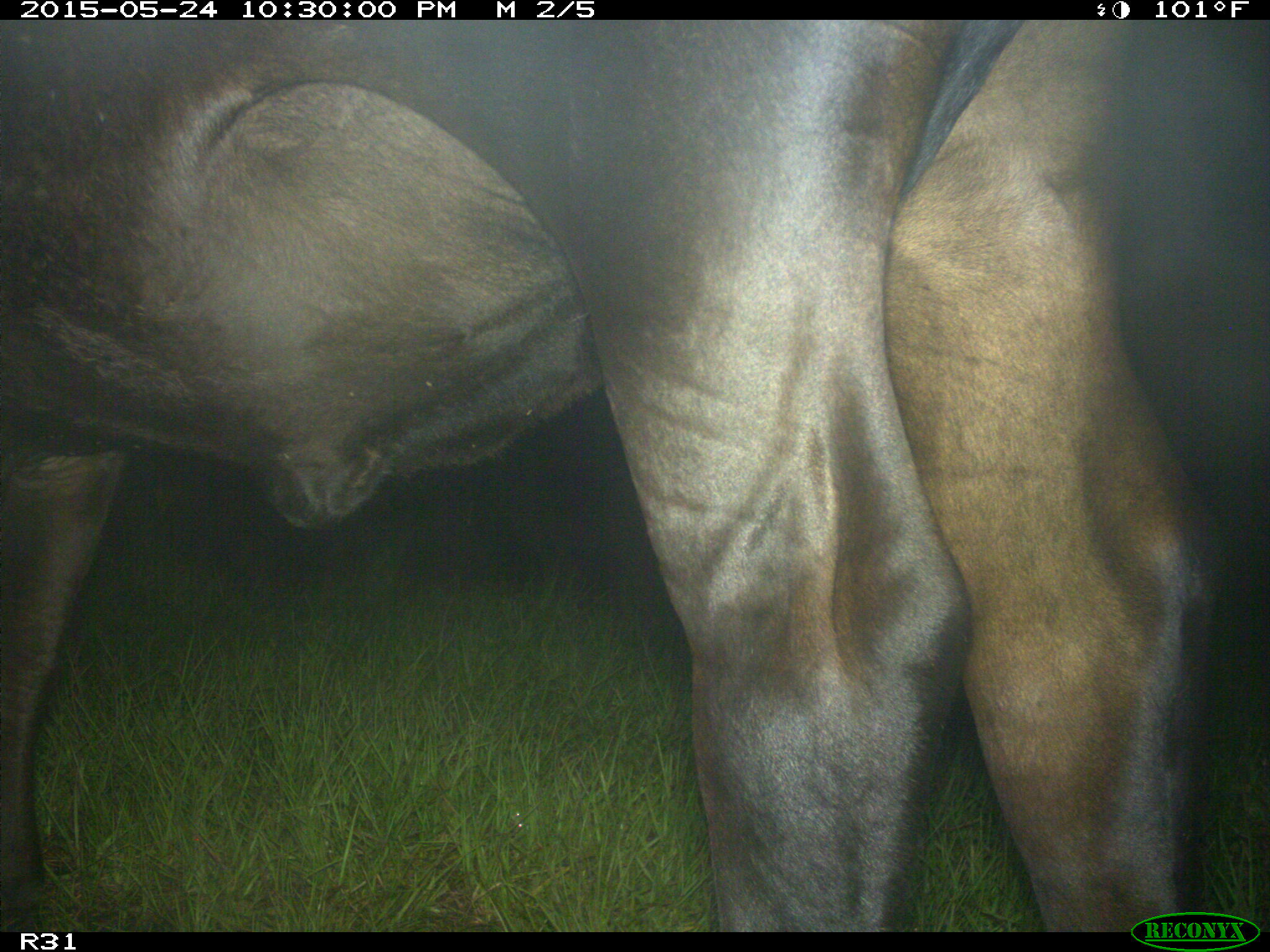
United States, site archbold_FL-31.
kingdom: Animalia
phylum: Chordata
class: Mammalia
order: Artiodactyla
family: Bovidae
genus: Bos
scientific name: Bos taurus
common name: domestic cow